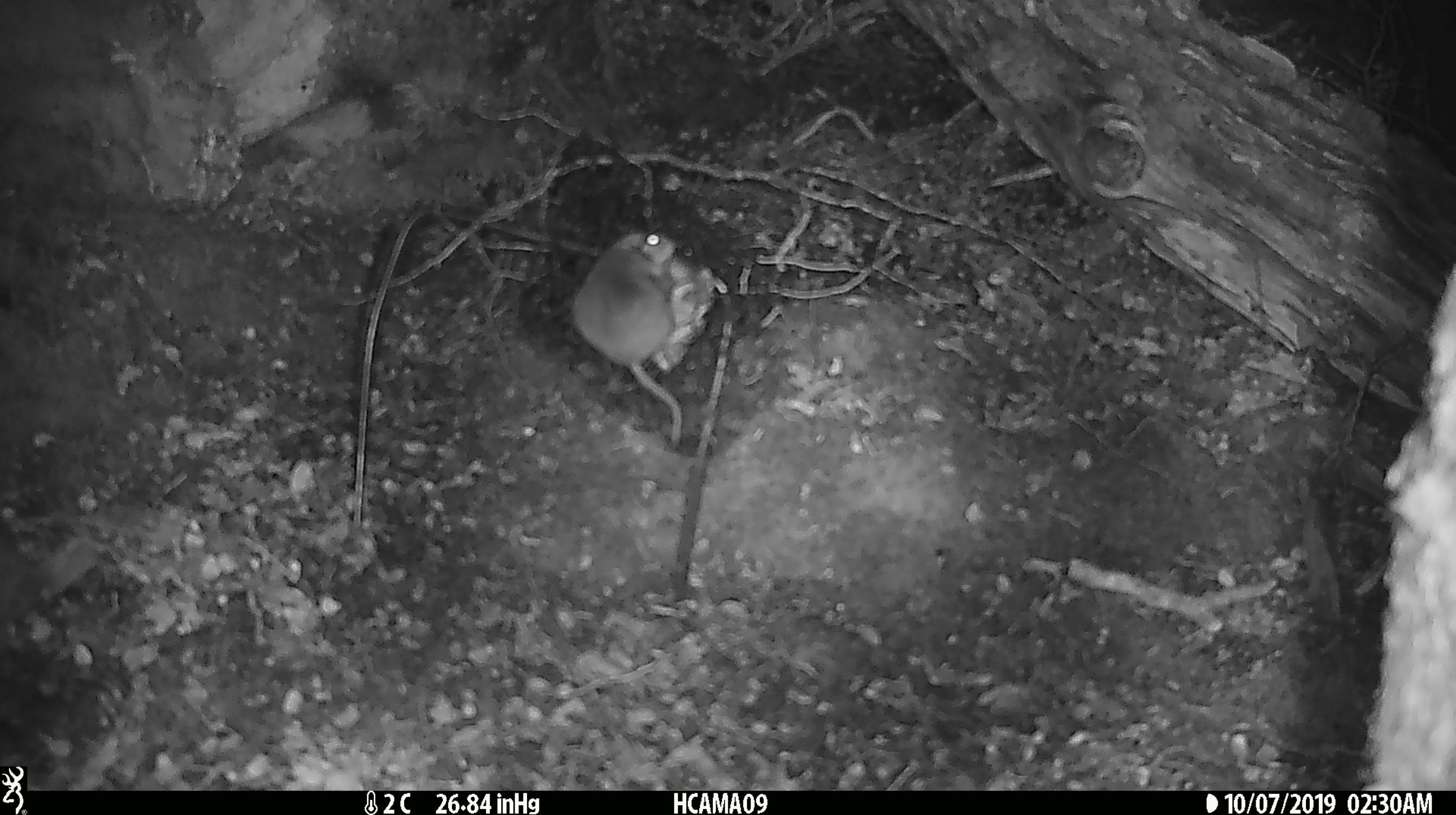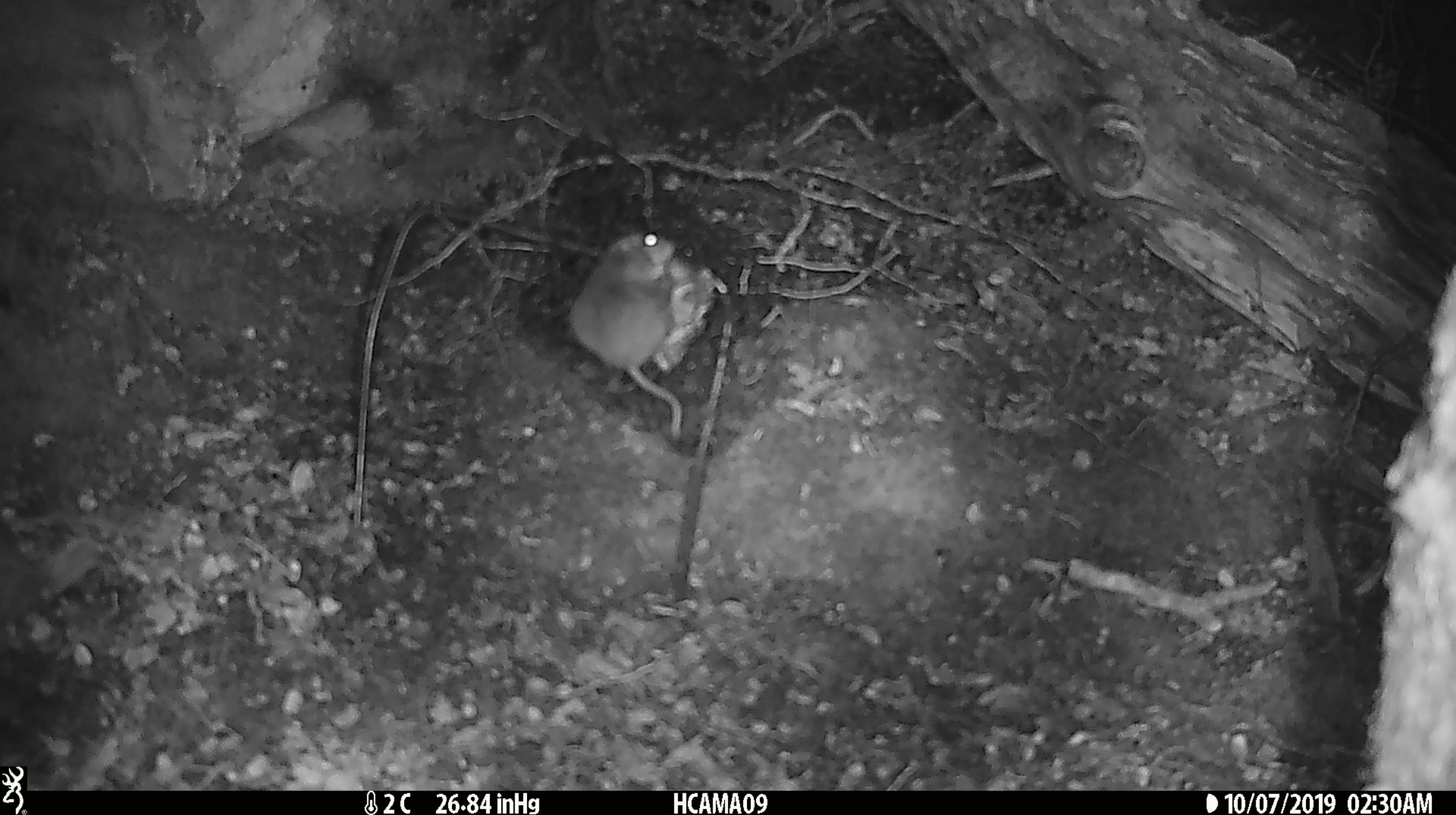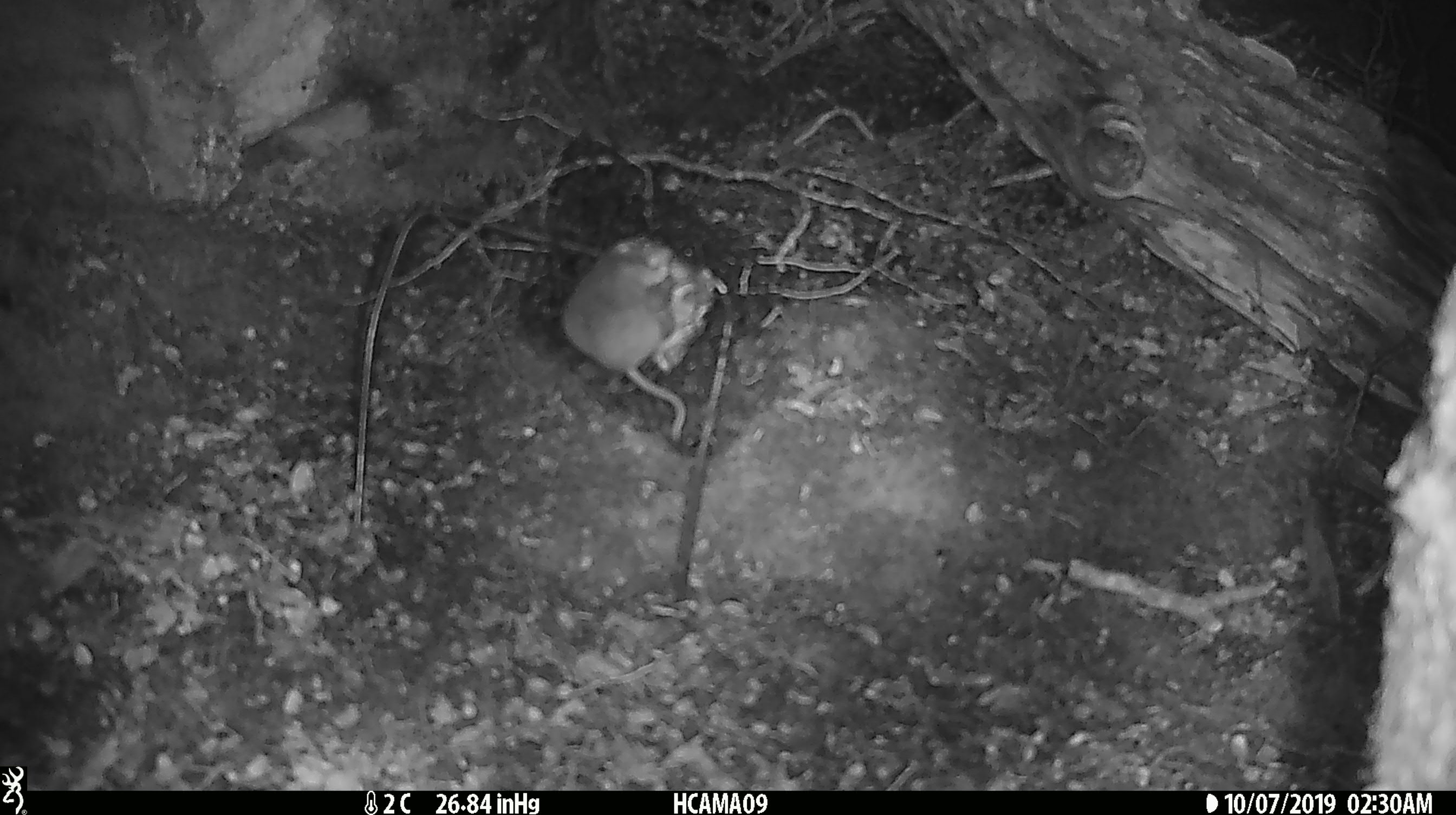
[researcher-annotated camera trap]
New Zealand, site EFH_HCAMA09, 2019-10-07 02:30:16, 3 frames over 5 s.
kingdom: Animalia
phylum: Chordata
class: Mammalia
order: Rodentia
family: Muridae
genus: Mus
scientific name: Mus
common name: mouse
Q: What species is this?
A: Mouse (Mus).